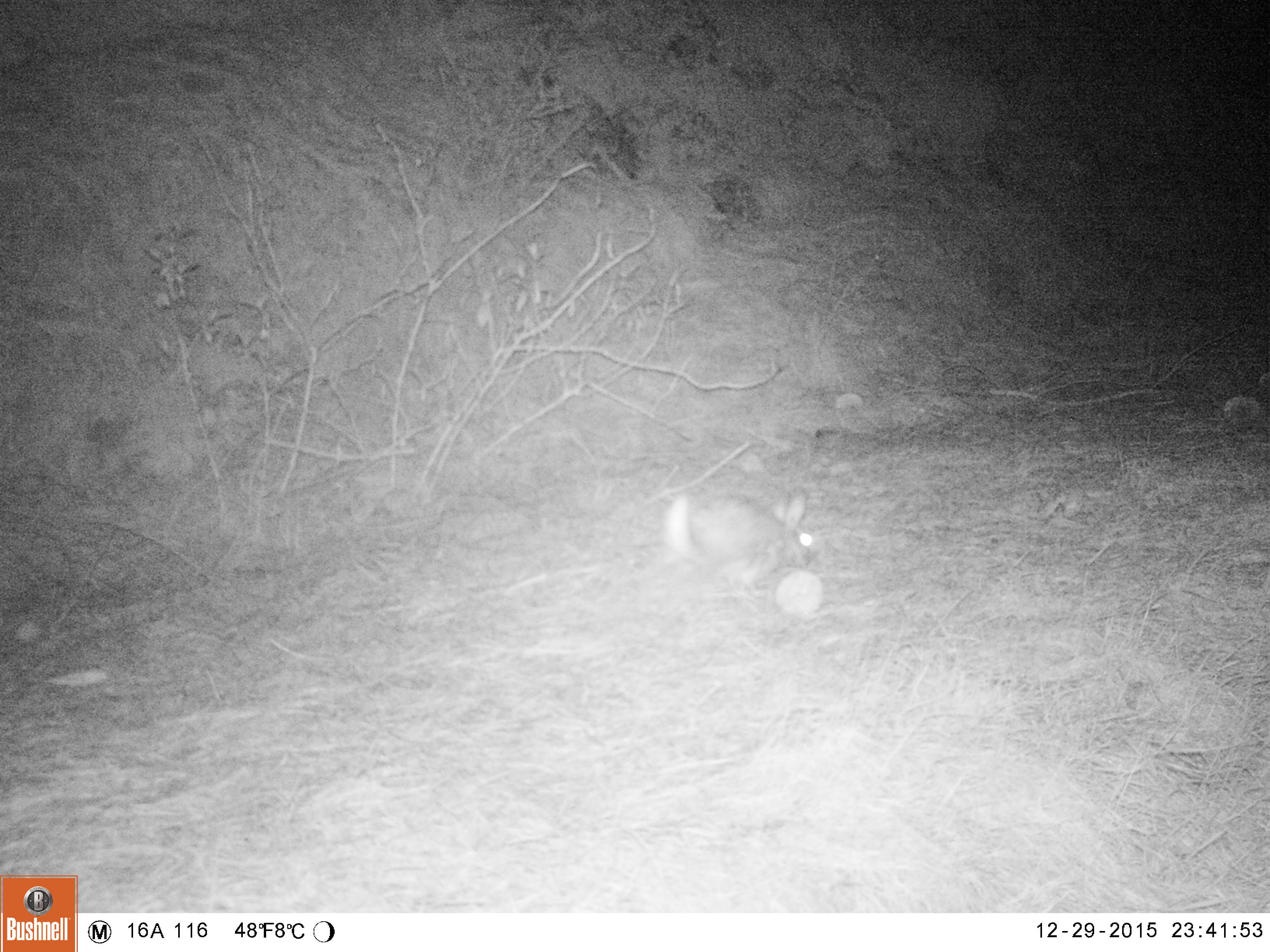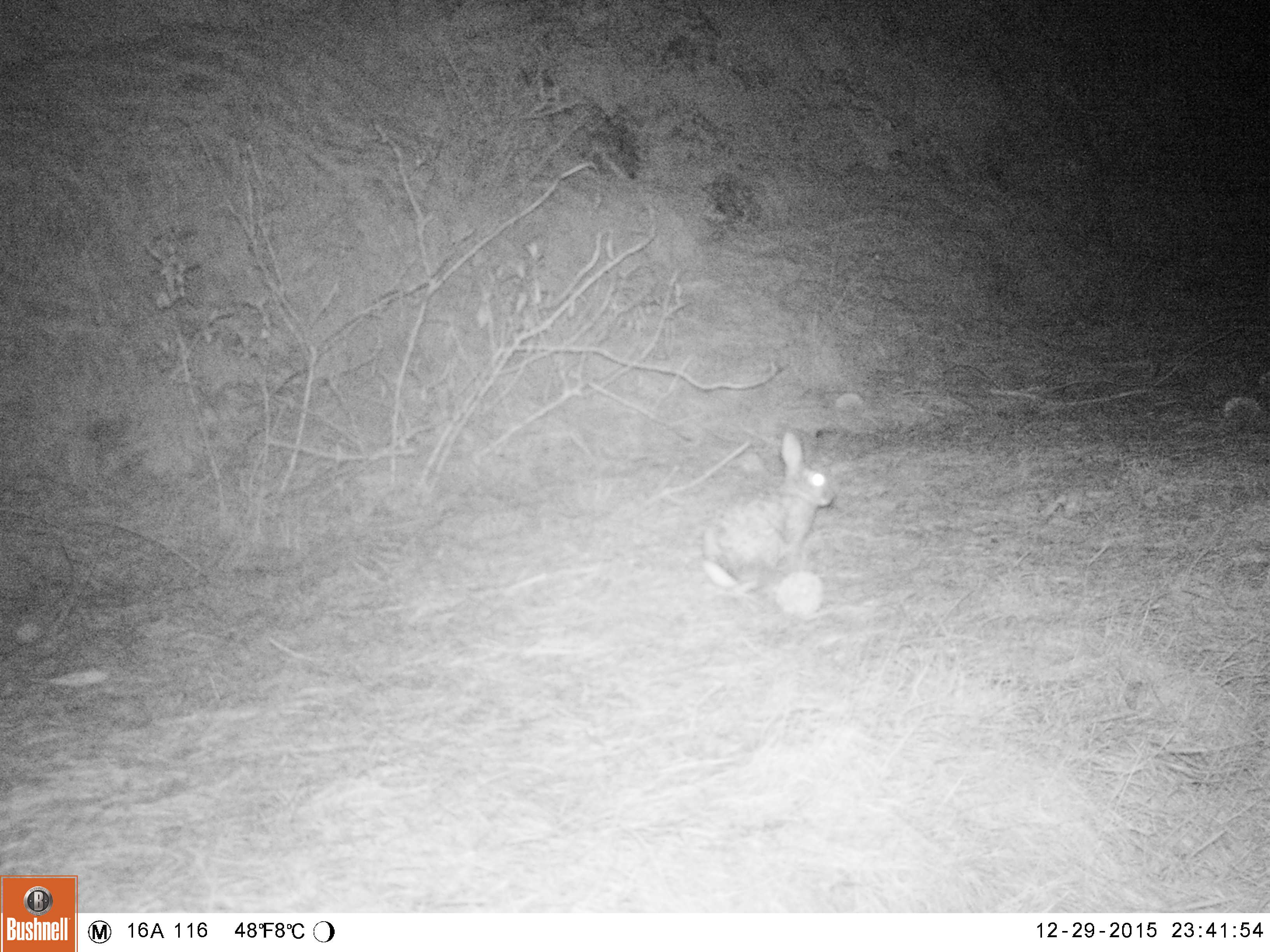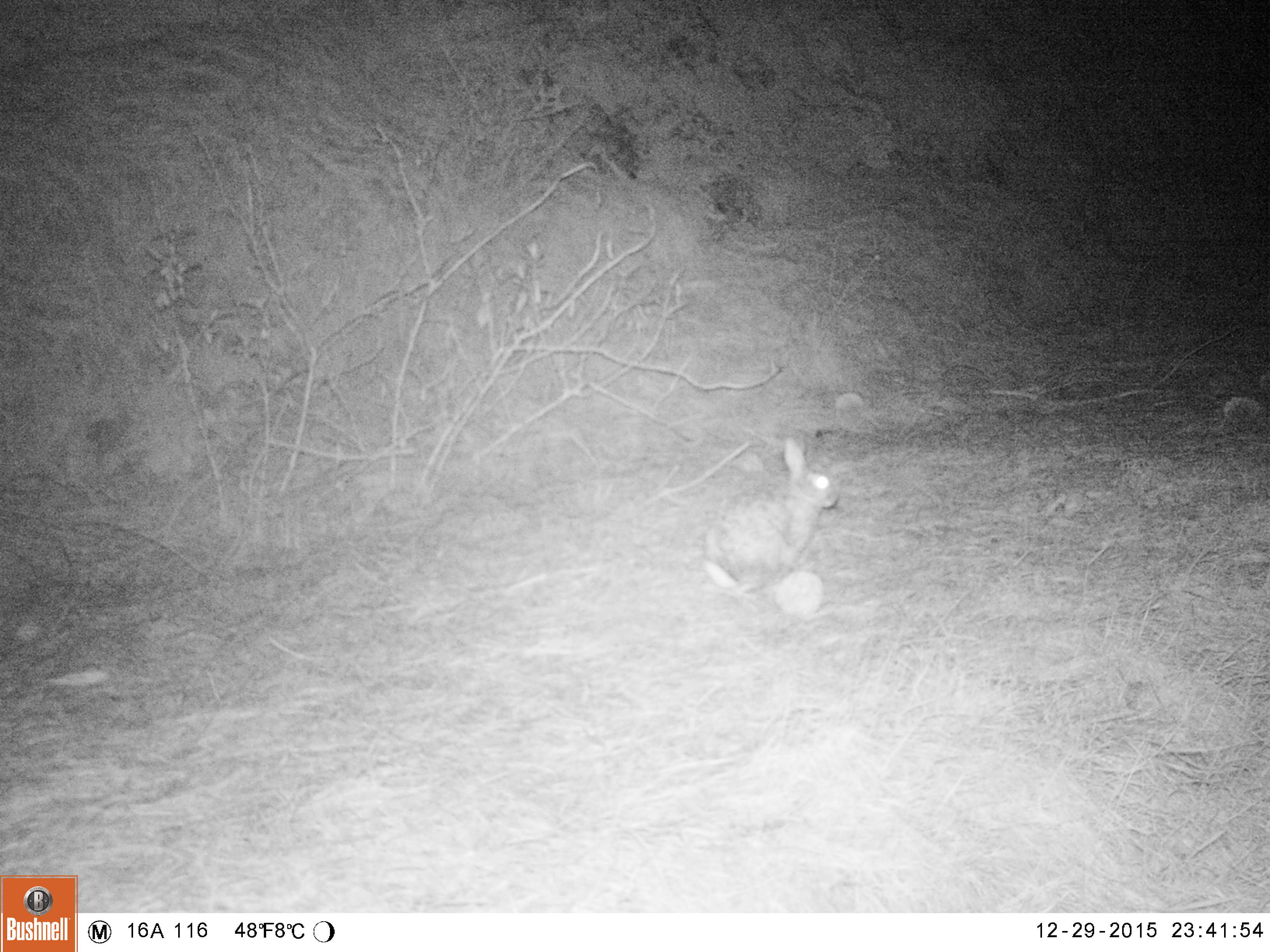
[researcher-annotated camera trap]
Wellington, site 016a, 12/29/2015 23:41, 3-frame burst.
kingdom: Animalia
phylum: Chordata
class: Mammalia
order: Lagomorpha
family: Leporidae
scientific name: Leporidae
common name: rabbit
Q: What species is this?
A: Rabbit (Leporidae).